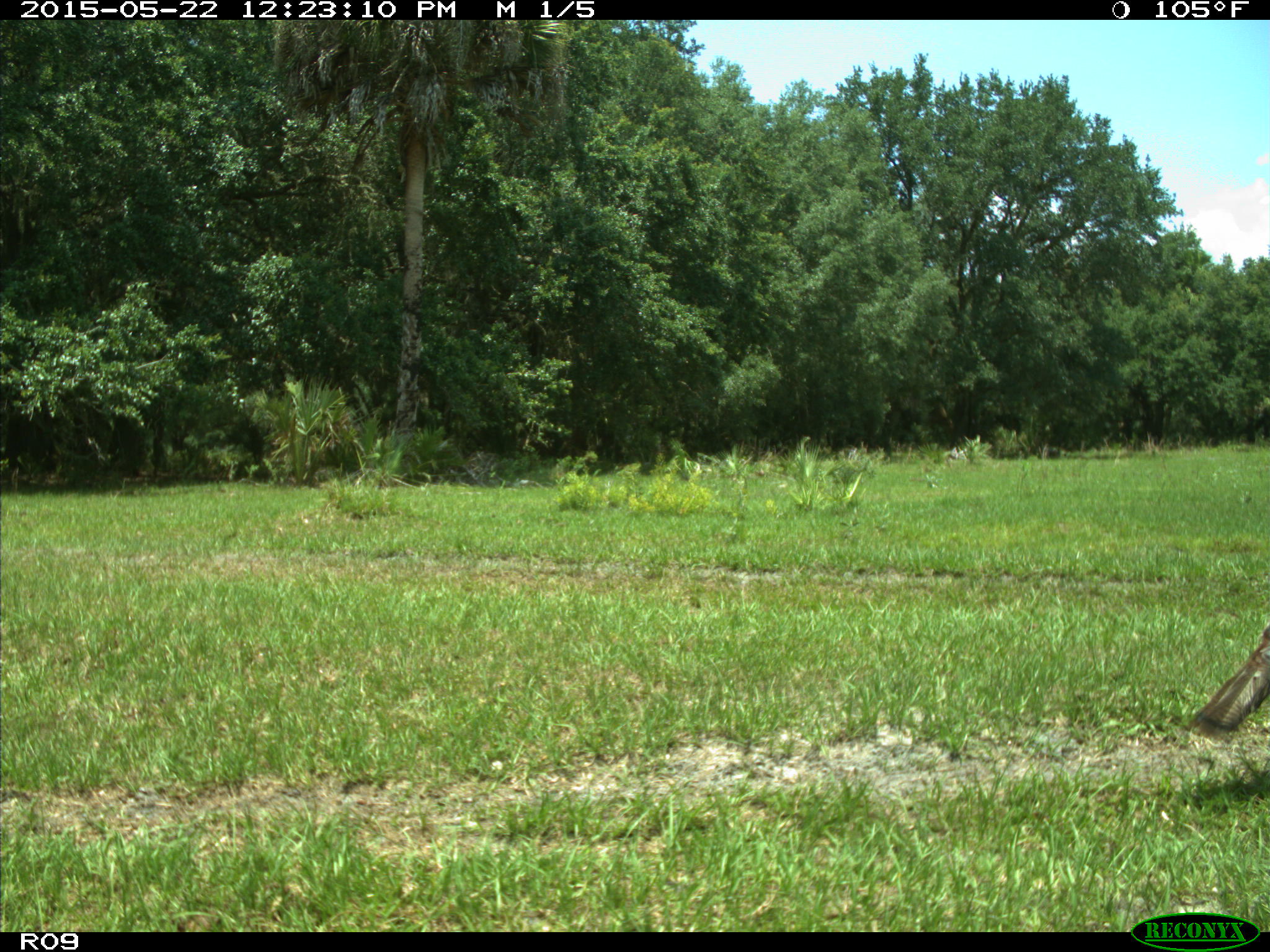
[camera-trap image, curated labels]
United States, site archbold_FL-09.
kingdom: Animalia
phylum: Chordata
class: Aves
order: Galliformes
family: Phasianidae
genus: Meleagris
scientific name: Meleagris gallopavo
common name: wild turkey